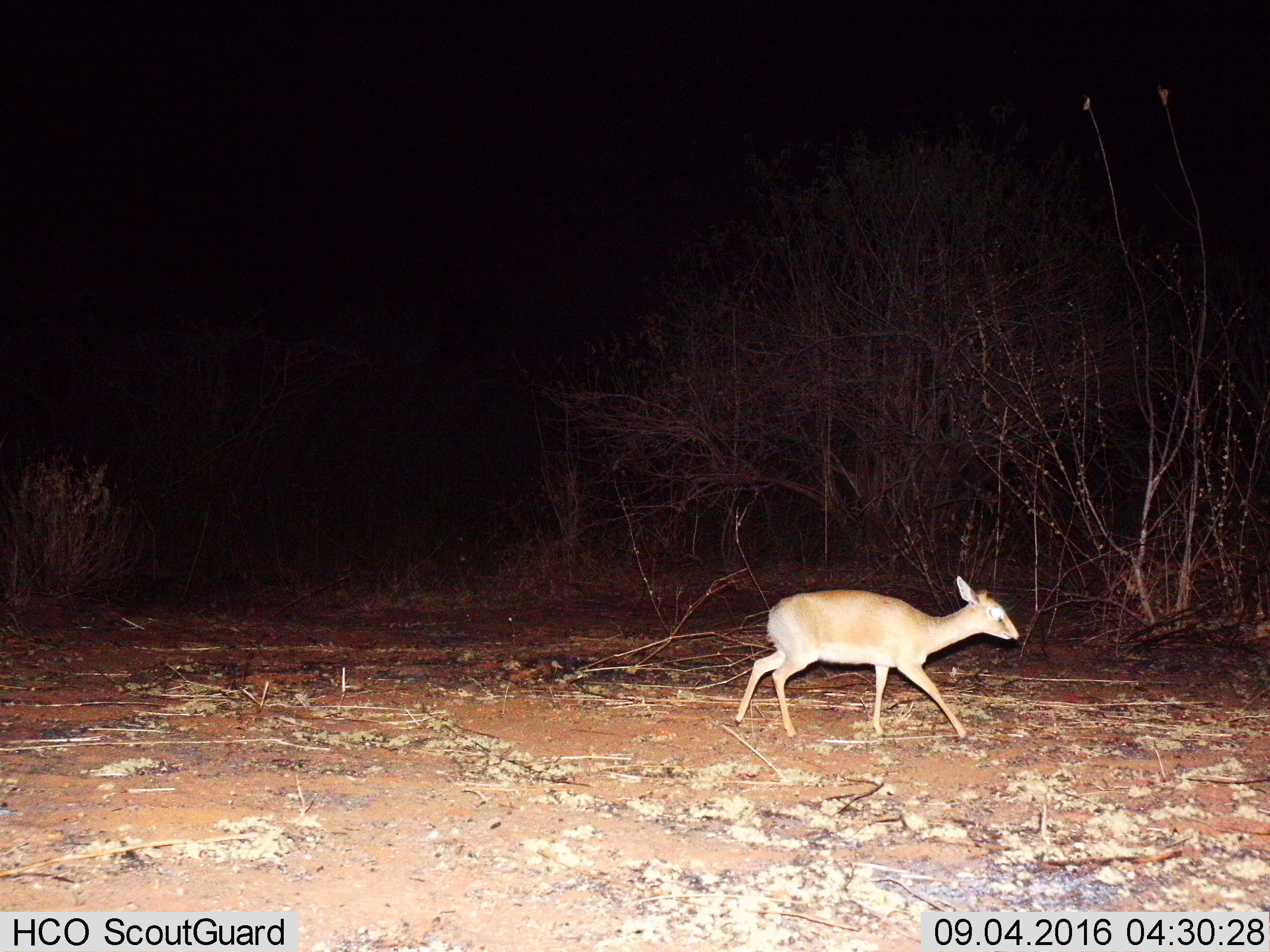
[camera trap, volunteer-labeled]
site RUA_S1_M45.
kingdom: Animalia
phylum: Chordata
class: Mammalia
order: Artiodactyla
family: Bovidae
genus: Madoqua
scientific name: Madoqua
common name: dik-dik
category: dikdik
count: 1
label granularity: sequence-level